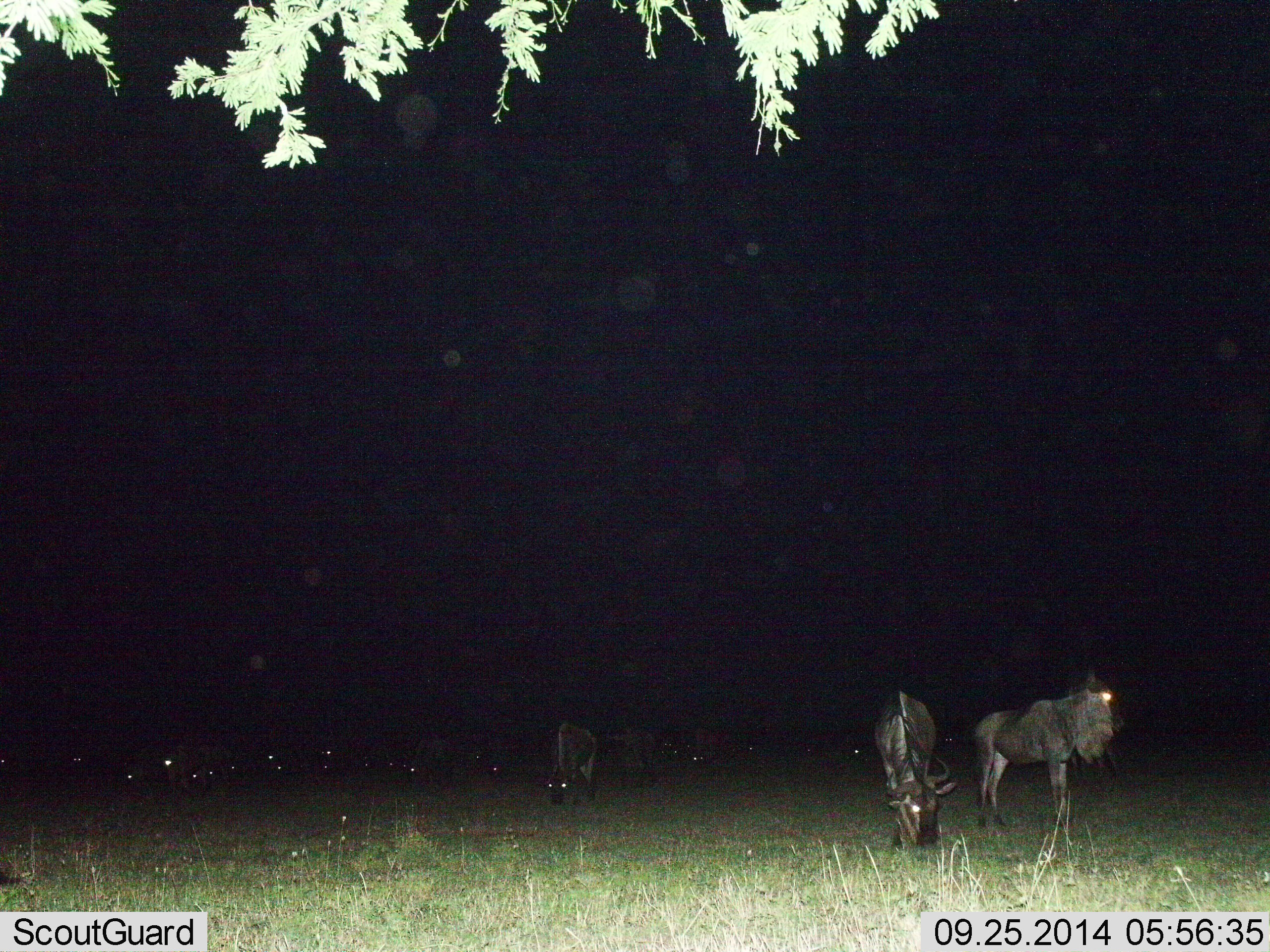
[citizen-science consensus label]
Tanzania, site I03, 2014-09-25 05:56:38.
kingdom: Animalia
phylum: Chordata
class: Mammalia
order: Artiodactyla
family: Bovidae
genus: Connochaetes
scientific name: Connochaetes taurinus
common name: blue wildebeest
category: wildebeest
Wildebeest (blue wildebeest) (Connochaetes taurinus), count 11-50. Behavior (volunteer vote fractions): standing 80%, resting 10%, moving 20%, interacting 0%. Young present (vote fraction): 0%. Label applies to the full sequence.